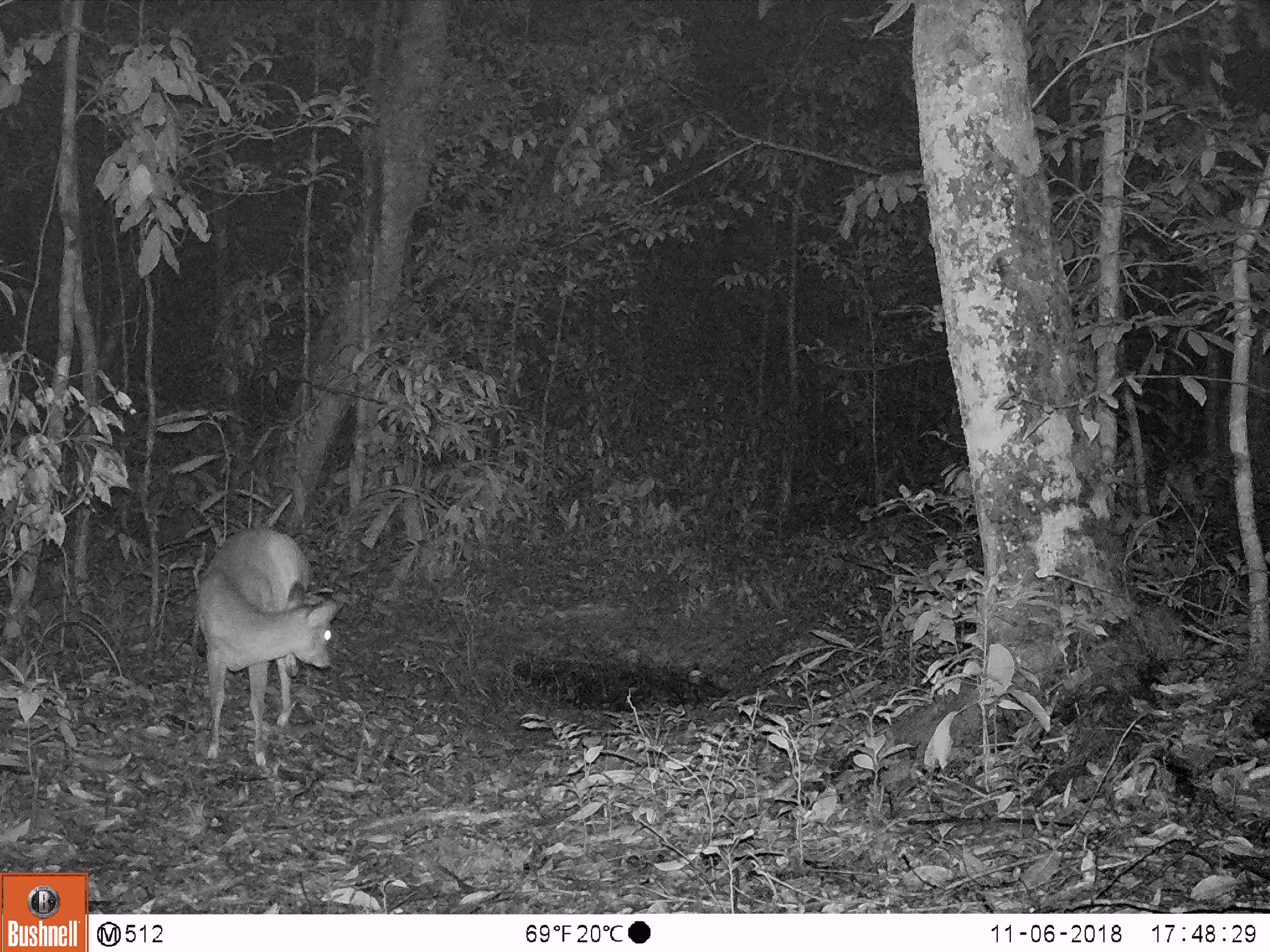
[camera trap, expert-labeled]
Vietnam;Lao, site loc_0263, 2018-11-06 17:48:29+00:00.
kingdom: Animalia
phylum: Chordata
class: Mammalia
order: Artiodactyla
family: Cervidae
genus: Muntiacus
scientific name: Muntiacus vuquangensis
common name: large-antlered muntjac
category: large antlered muntjac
Large antlered muntjac (large-antlered muntjac) (Muntiacus vuquangensis). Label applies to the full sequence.